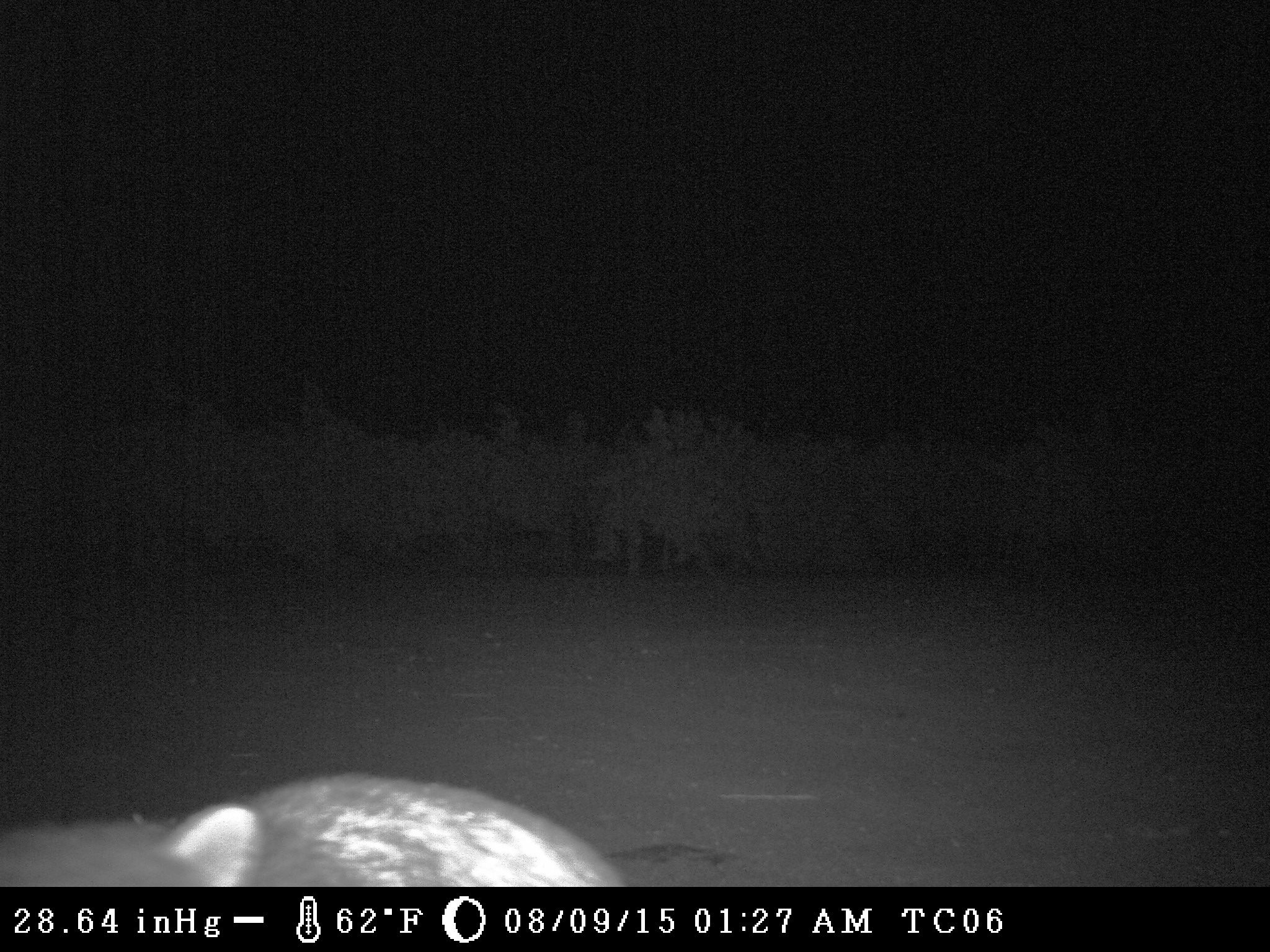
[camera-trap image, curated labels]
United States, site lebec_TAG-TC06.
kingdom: Animalia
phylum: Chordata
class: Mammalia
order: Carnivora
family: Procyonidae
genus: Procyon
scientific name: Procyon lotor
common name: common raccoon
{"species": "Procyon lotor (common raccoon)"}